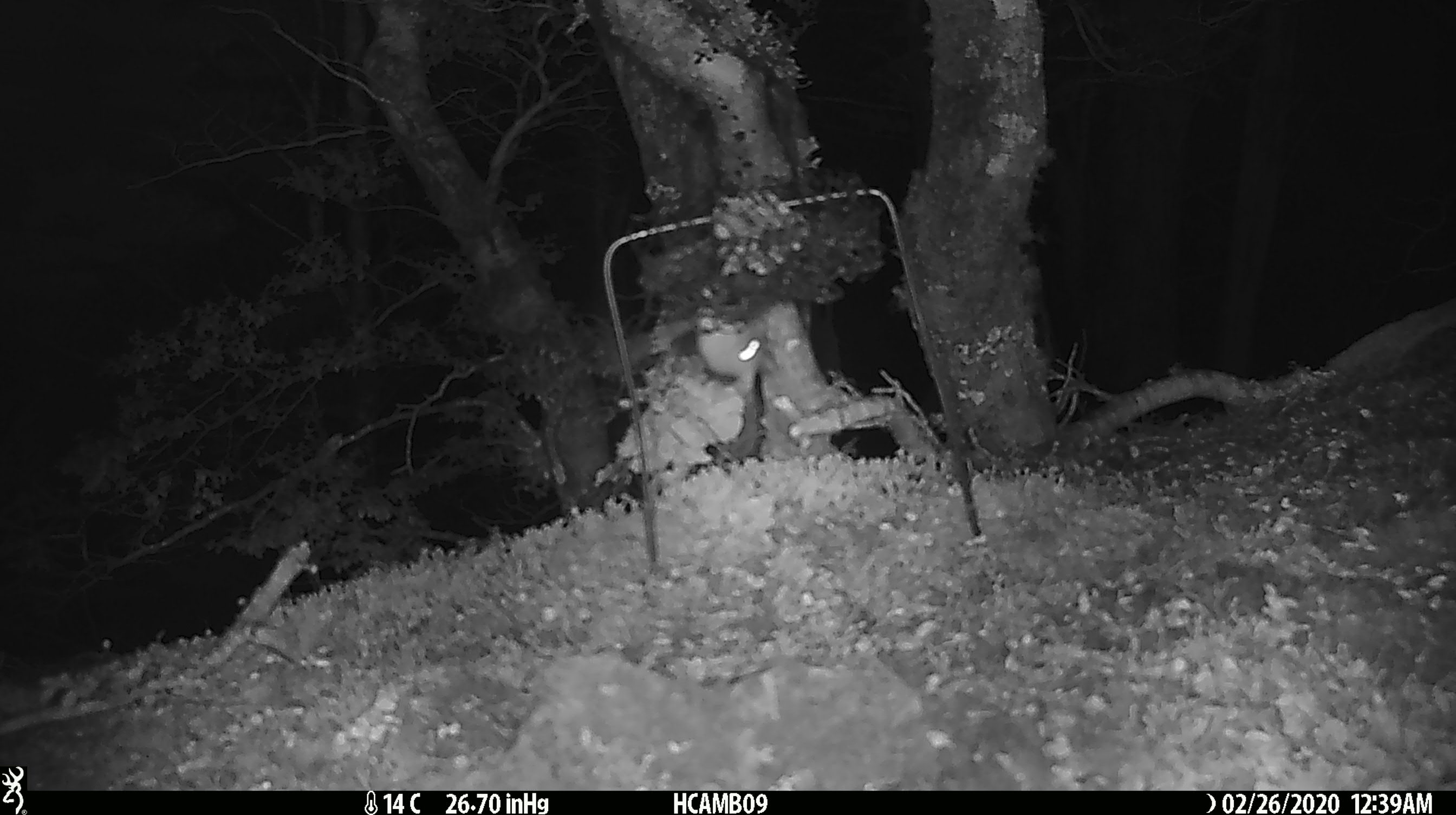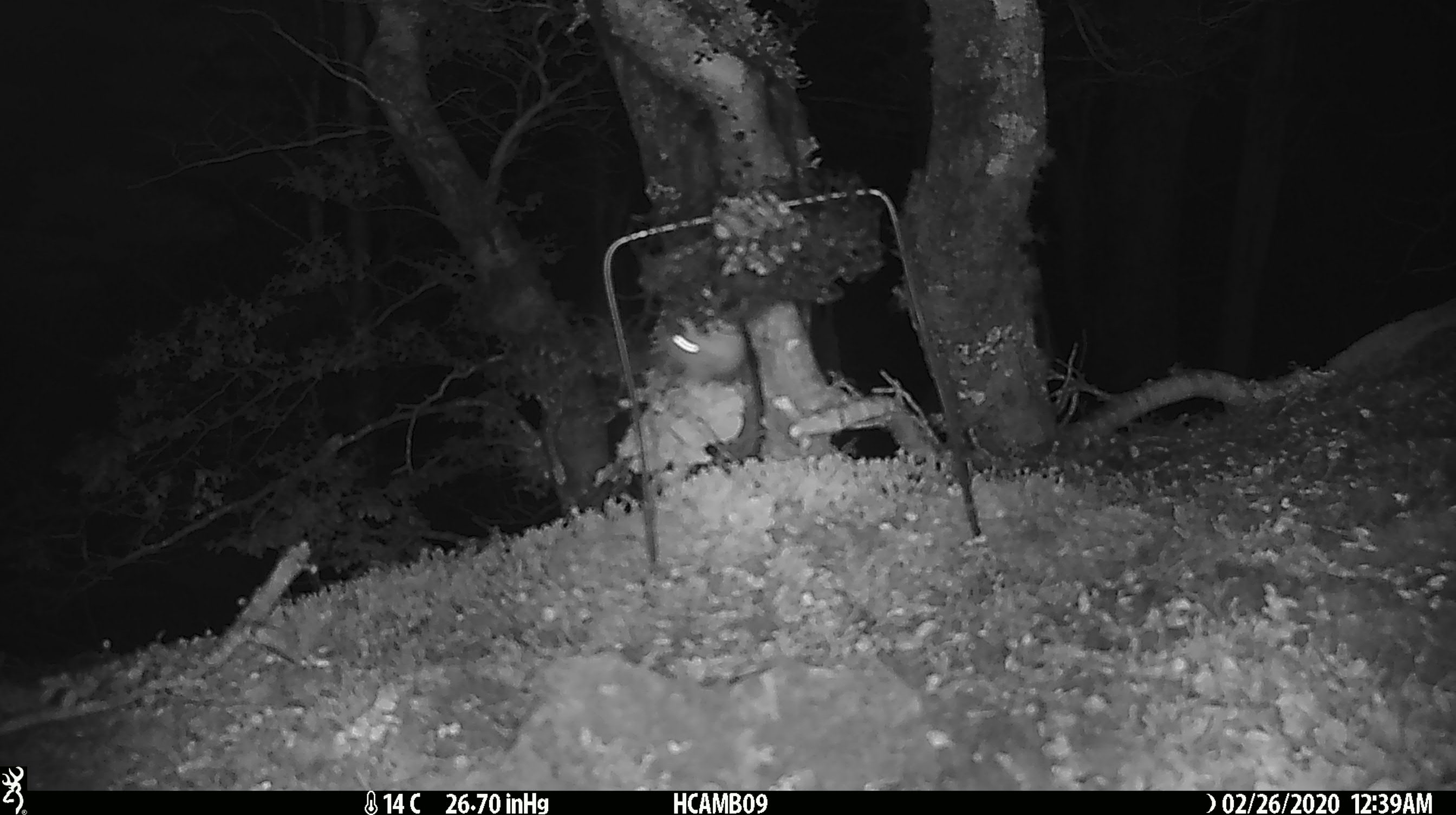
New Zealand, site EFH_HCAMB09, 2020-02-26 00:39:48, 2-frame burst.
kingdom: Animalia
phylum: Chordata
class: Mammalia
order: Rodentia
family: Muridae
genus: Mus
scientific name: Mus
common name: mouse